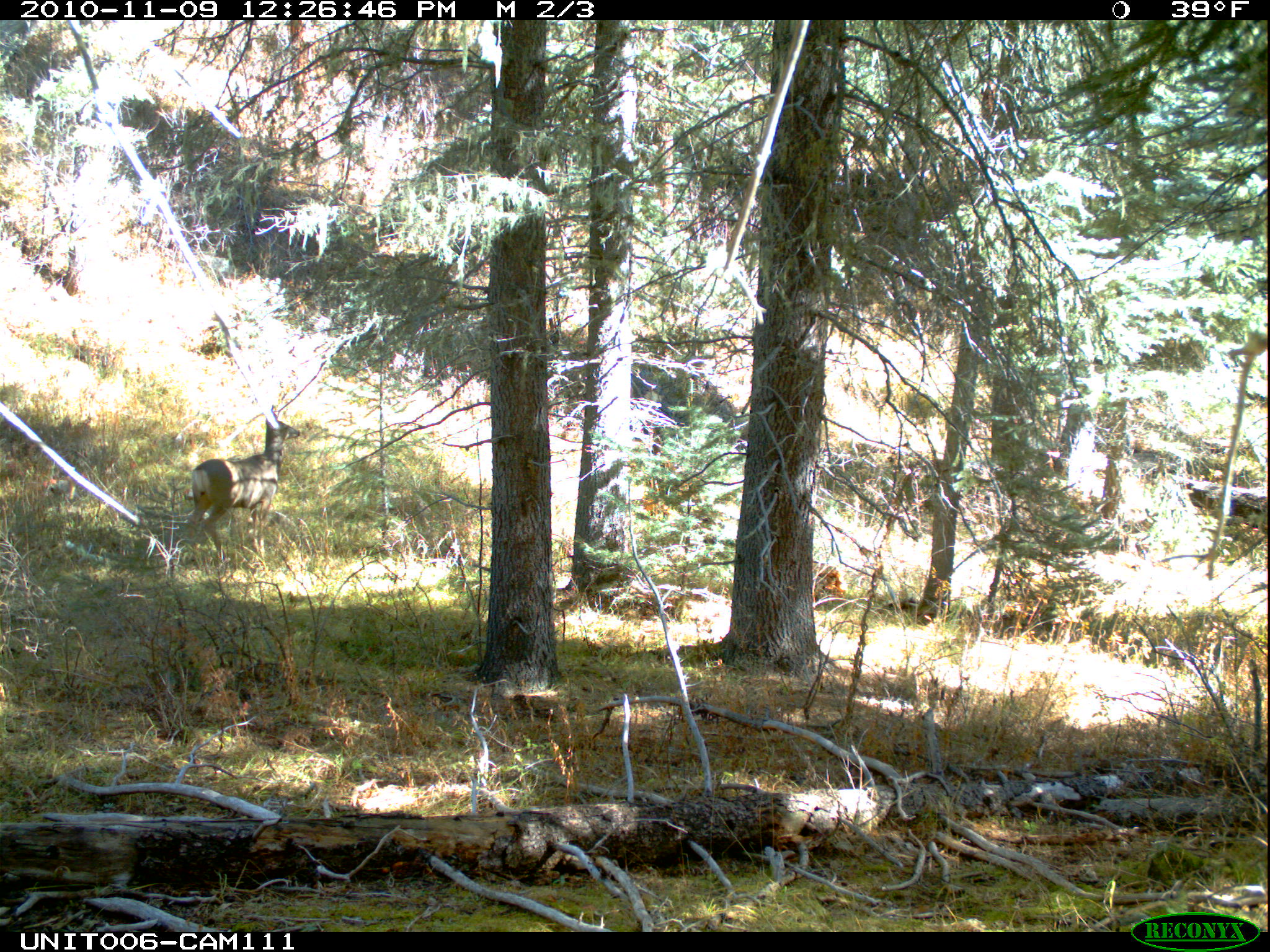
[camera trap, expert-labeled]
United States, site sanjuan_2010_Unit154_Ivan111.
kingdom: Animalia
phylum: Chordata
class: Mammalia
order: Artiodactyla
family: Cervidae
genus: Odocoileus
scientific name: Odocoileus hemionus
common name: mule deer